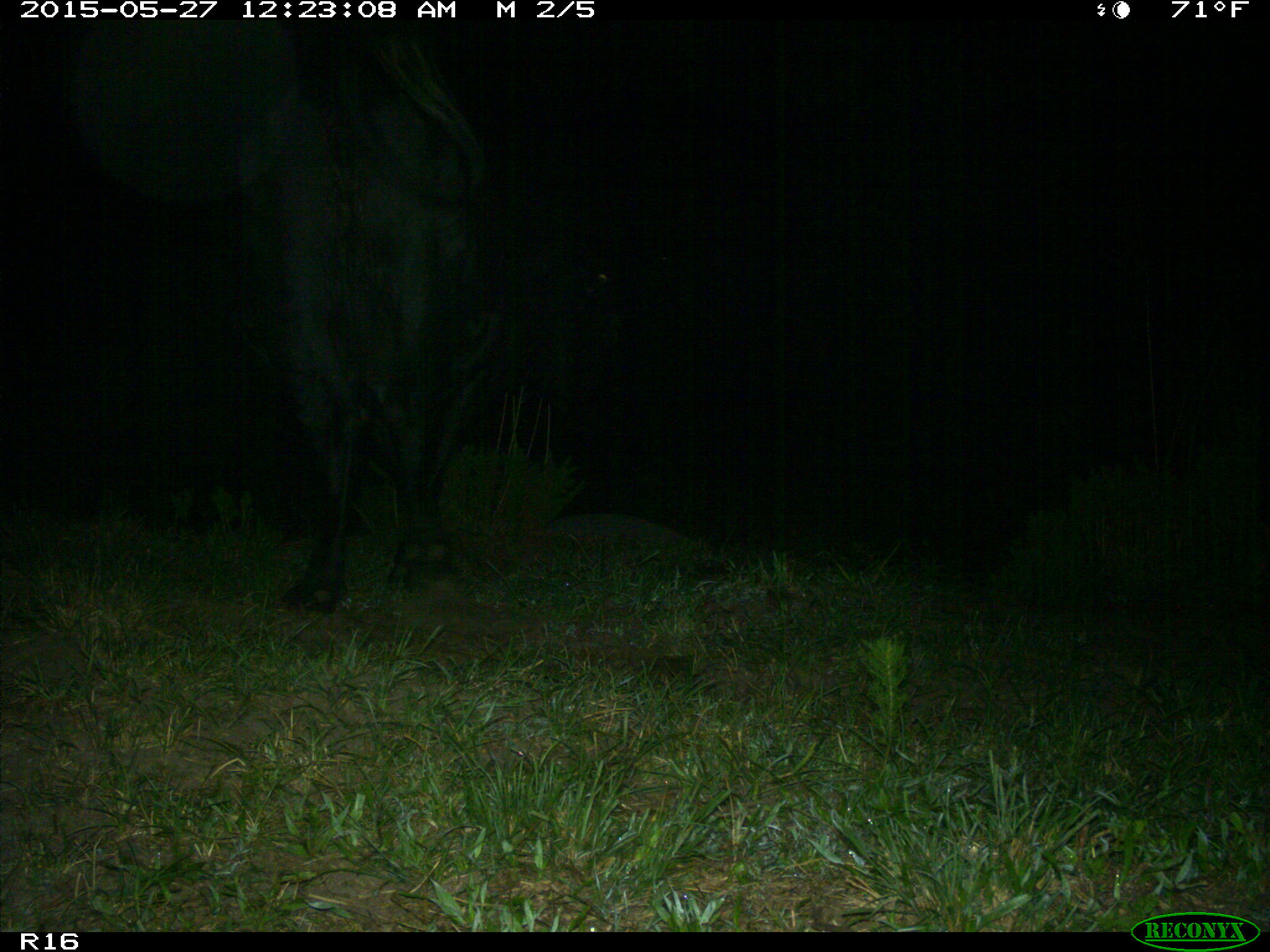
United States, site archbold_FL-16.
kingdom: Animalia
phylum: Chordata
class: Mammalia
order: Artiodactyla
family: Bovidae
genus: Bos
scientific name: Bos taurus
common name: domestic cow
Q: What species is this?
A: Bos taurus (domestic cow).